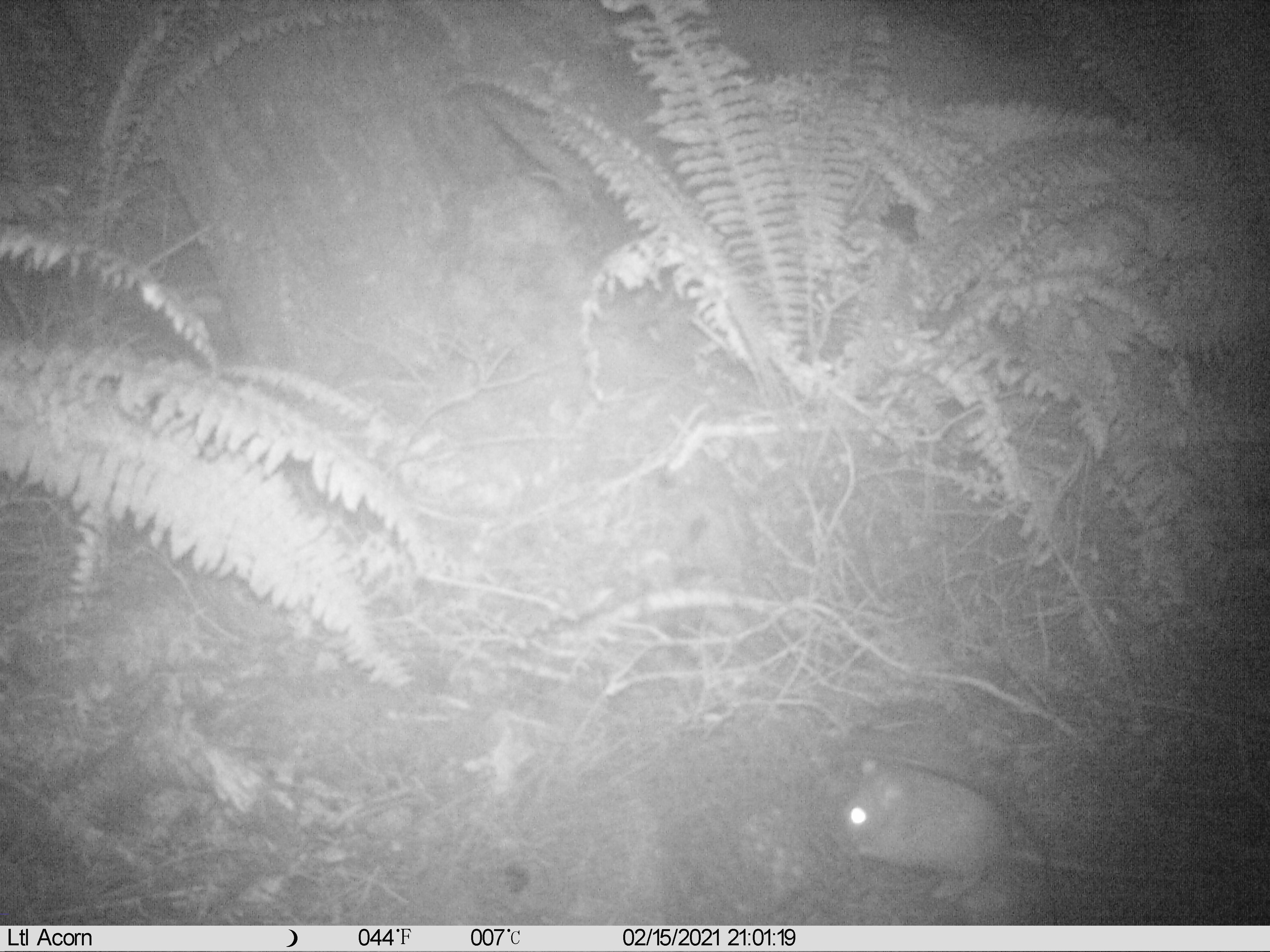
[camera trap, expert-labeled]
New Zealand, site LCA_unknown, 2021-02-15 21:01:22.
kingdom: Animalia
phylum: Chordata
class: Mammalia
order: Rodentia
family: Muridae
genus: Rattus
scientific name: Rattus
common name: rat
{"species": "rat (Rattus)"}